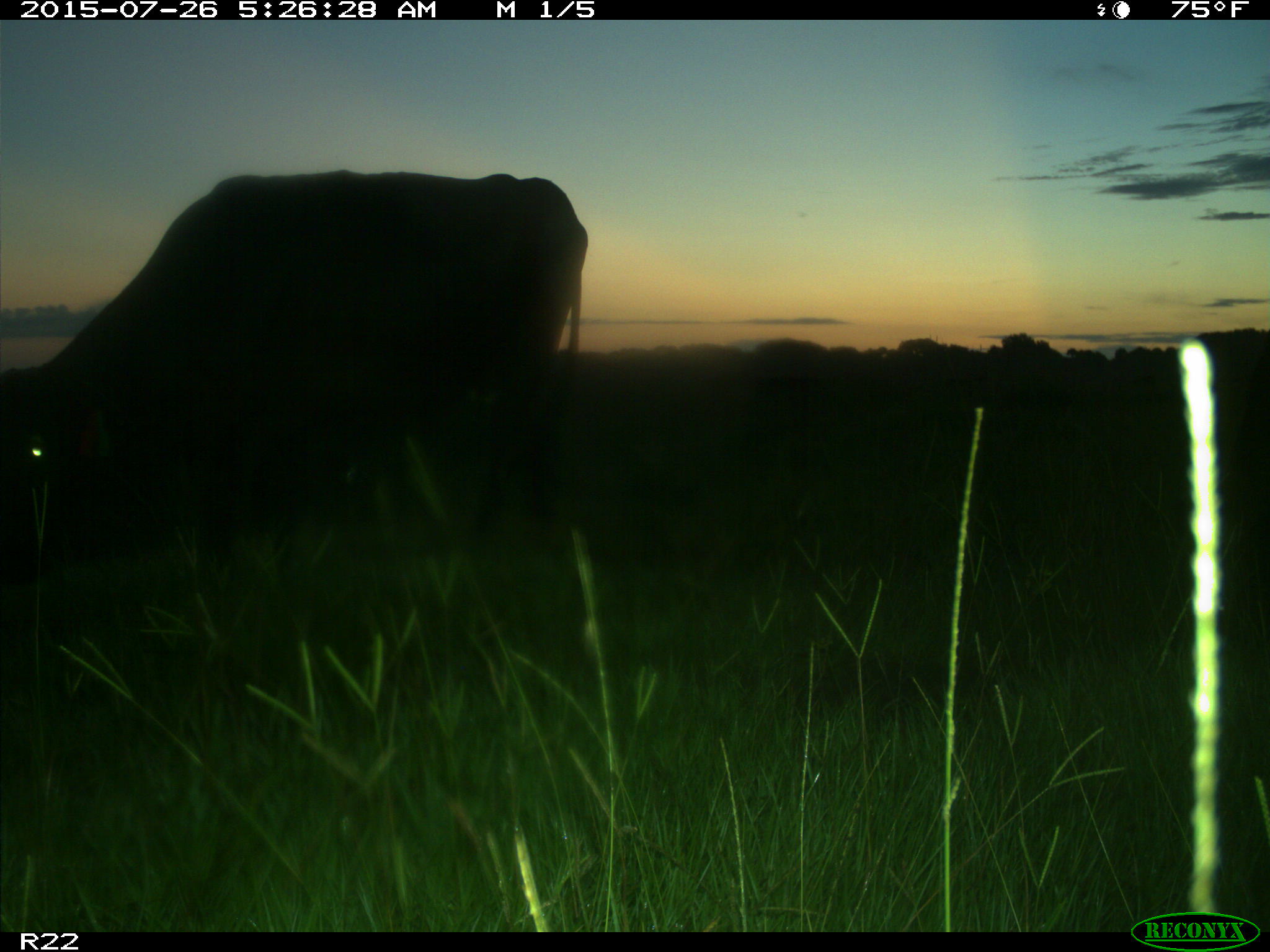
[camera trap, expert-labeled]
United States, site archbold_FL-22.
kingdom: Animalia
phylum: Chordata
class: Mammalia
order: Artiodactyla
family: Bovidae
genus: Bos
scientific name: Bos taurus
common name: domestic cow